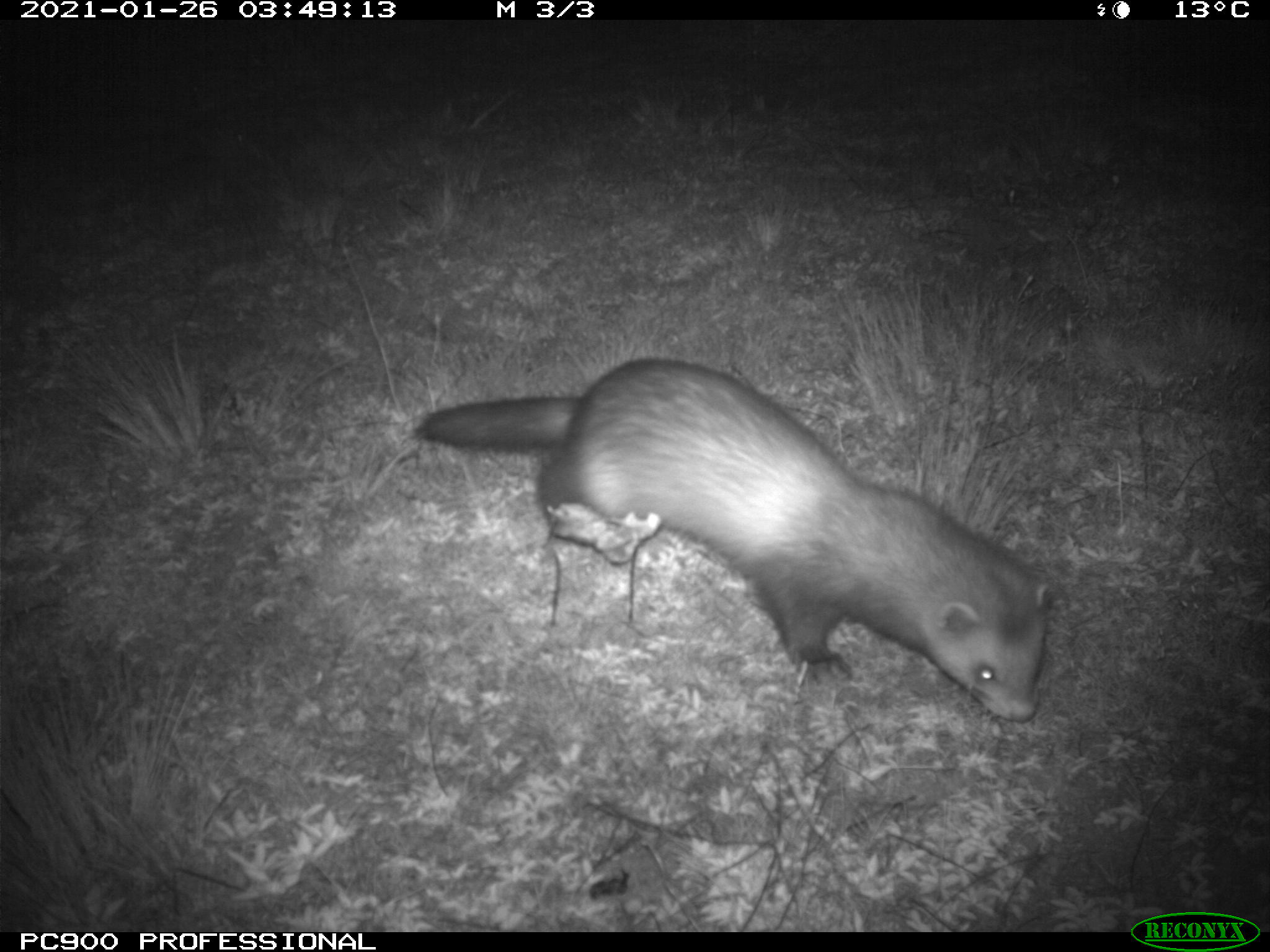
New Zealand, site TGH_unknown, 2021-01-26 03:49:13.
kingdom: Animalia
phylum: Chordata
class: Mammalia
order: Carnivora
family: Mustelidae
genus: Mustela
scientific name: Mustela furo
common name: ferret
Ferret (Mustela furo).